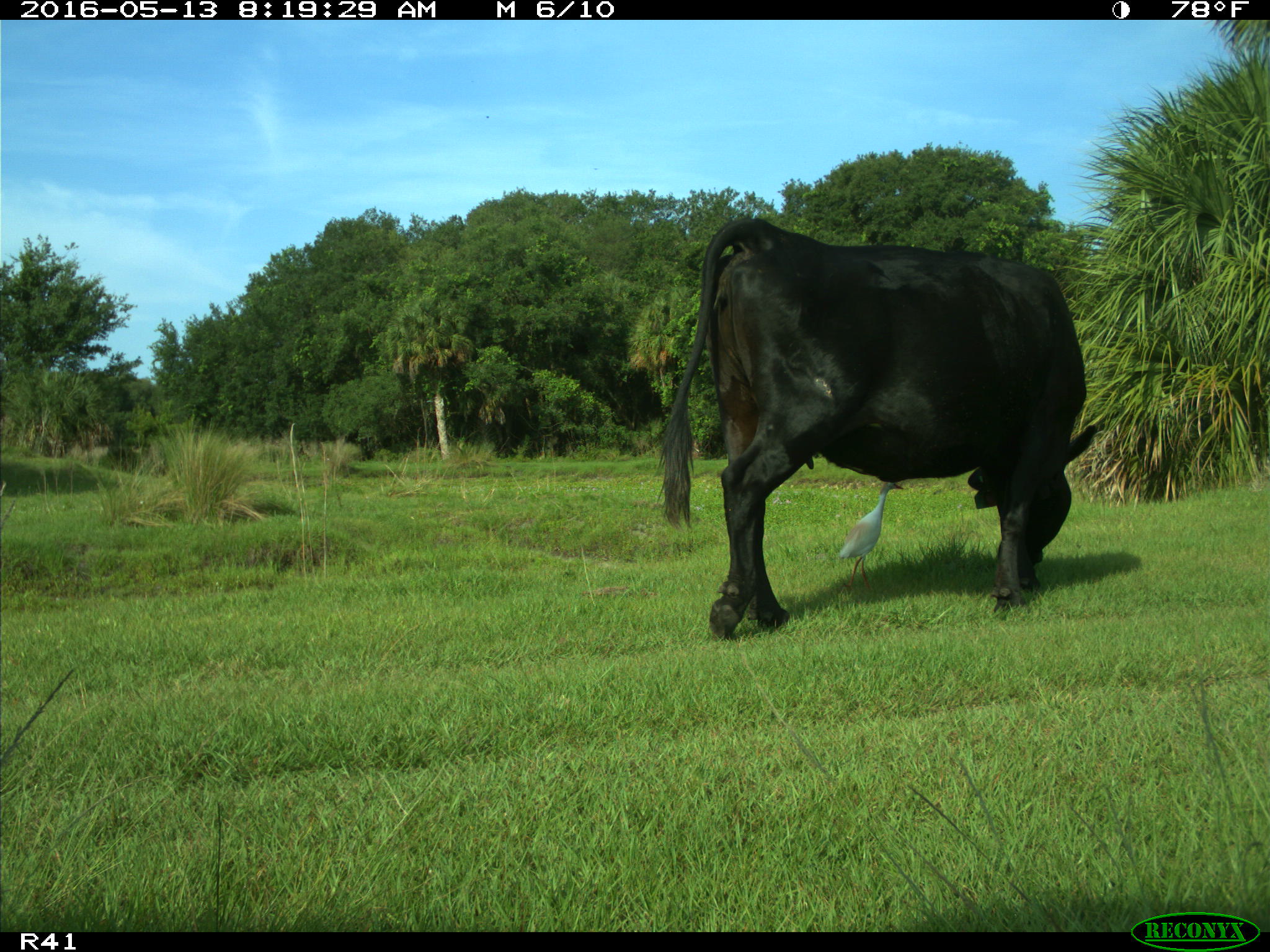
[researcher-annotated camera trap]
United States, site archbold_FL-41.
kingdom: Animalia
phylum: Chordata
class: Mammalia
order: Artiodactyla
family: Bovidae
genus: Bos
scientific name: Bos taurus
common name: domestic cow